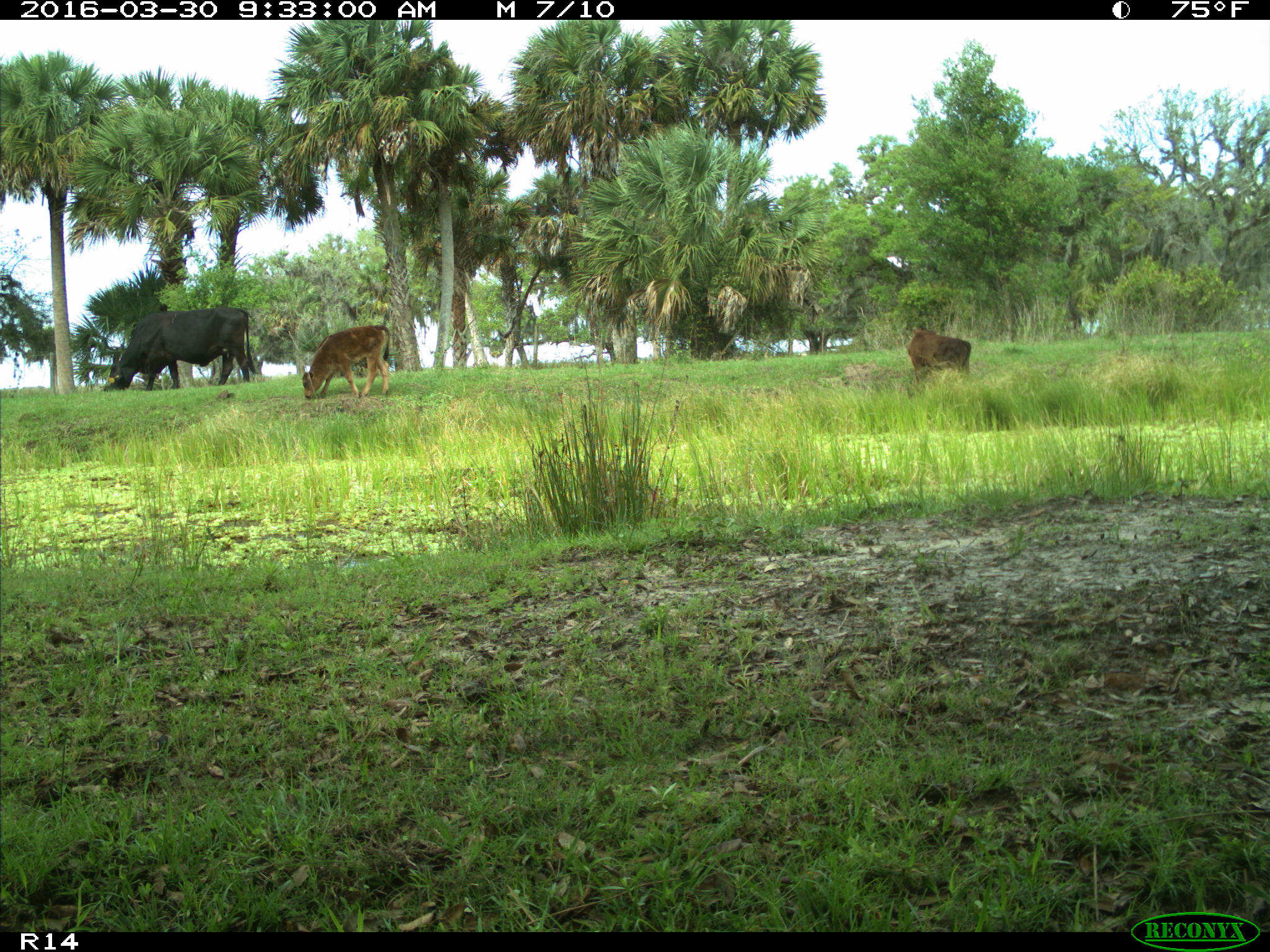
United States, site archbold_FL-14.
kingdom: Animalia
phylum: Chordata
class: Mammalia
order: Artiodactyla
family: Bovidae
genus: Bos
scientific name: Bos taurus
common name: domestic cow